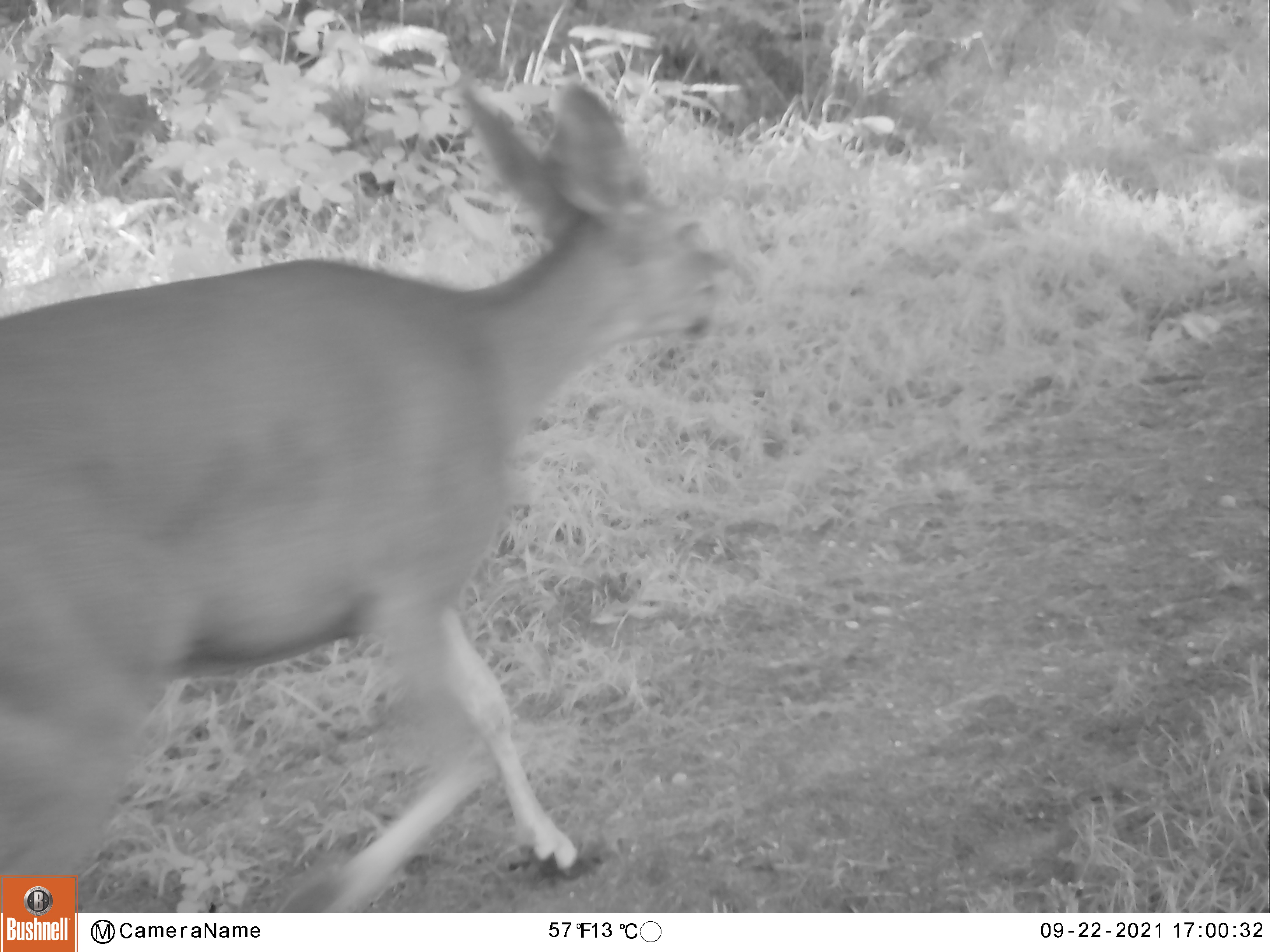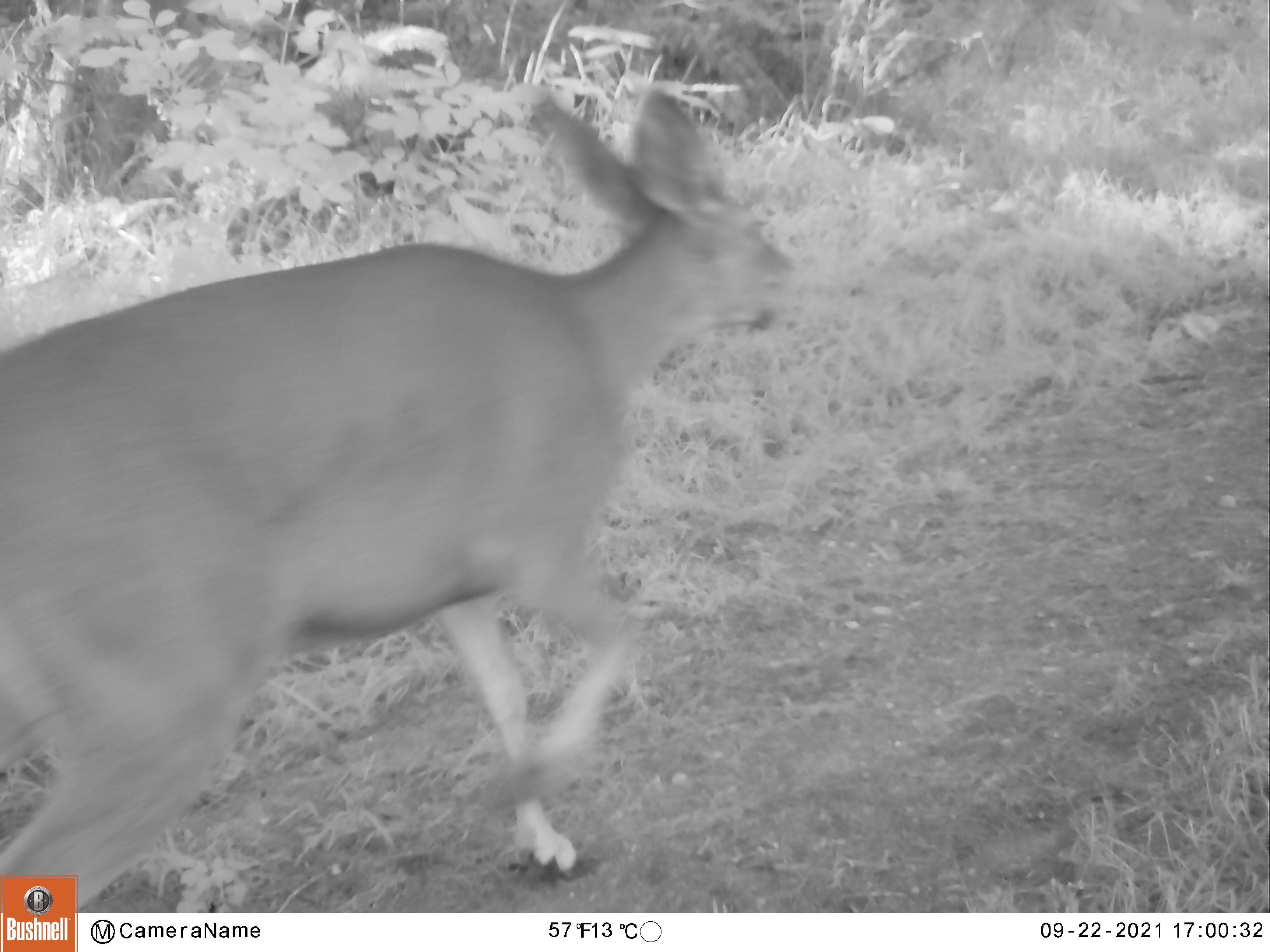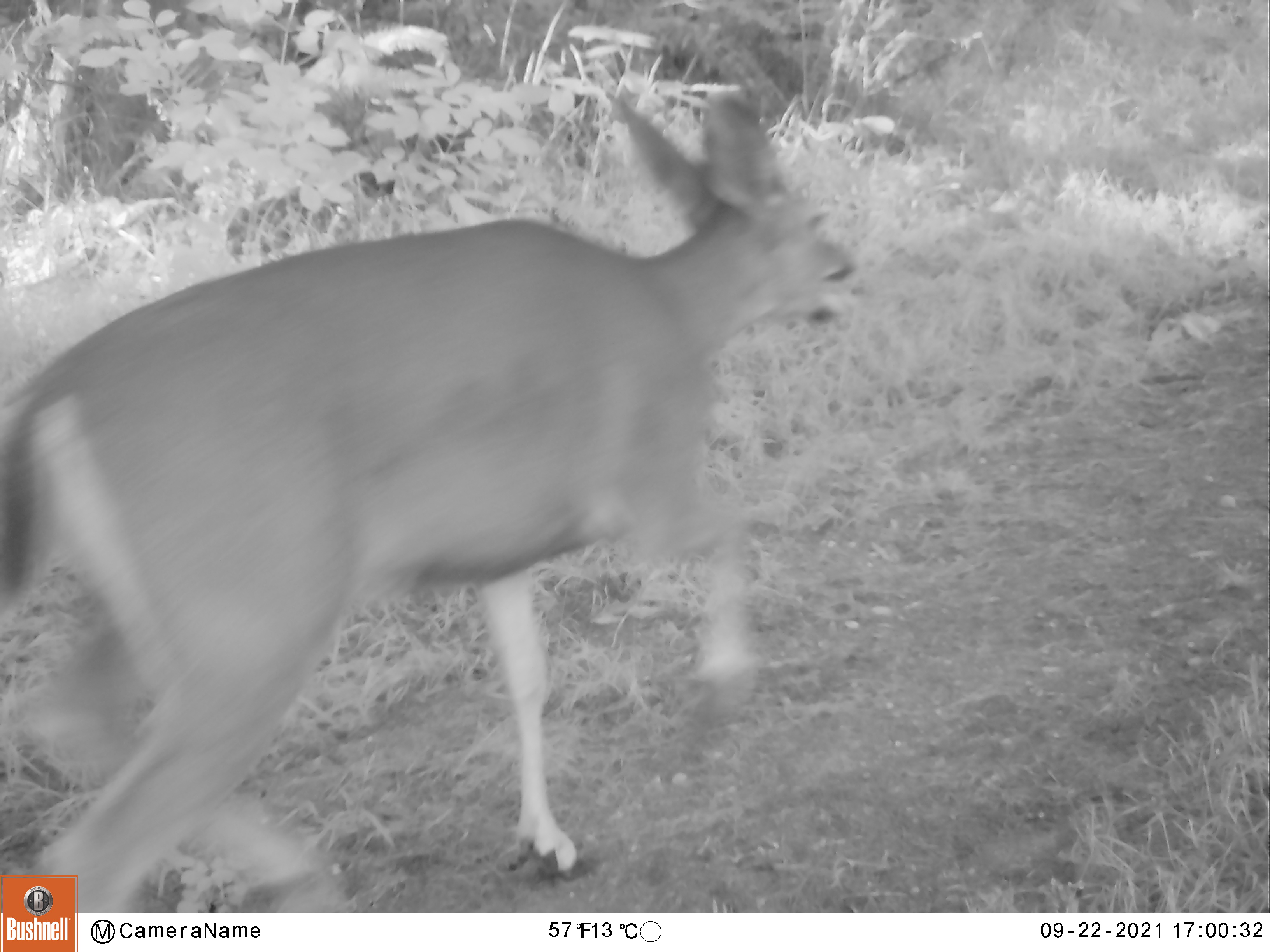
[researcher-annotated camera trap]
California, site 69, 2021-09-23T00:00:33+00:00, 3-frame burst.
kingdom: Animalia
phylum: Chordata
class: Mammalia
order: Artiodactyla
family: Cervidae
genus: Odocoileus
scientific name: Odocoileus hemionus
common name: mule deer